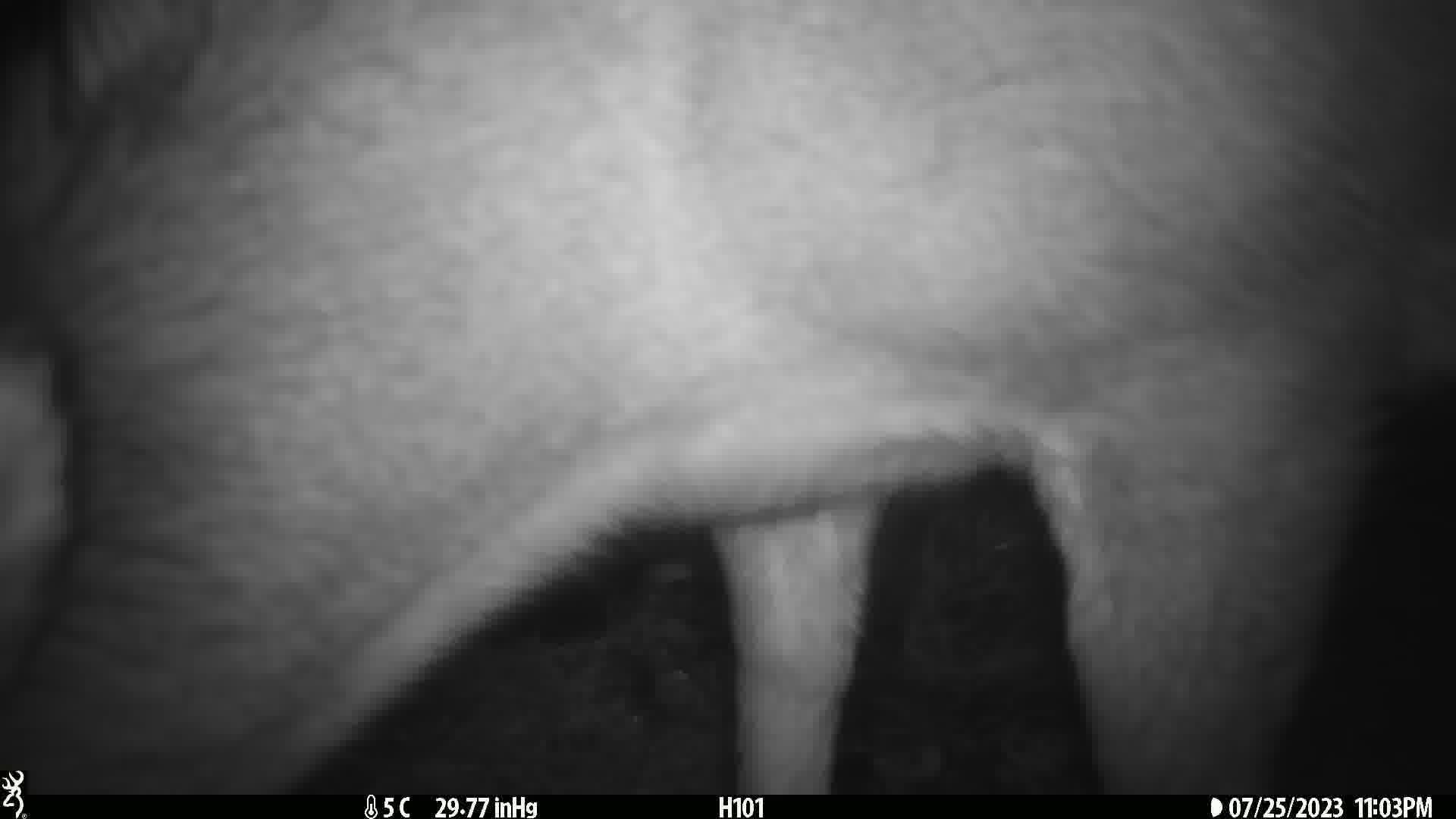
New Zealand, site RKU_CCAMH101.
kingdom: Animalia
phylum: Chordata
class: Mammalia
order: Artiodactyla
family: Cervidae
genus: Odocoileus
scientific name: Odocoileus virginianus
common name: white-tailed deer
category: white tailed deer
White tailed deer (white-tailed deer) (Odocoileus virginianus).